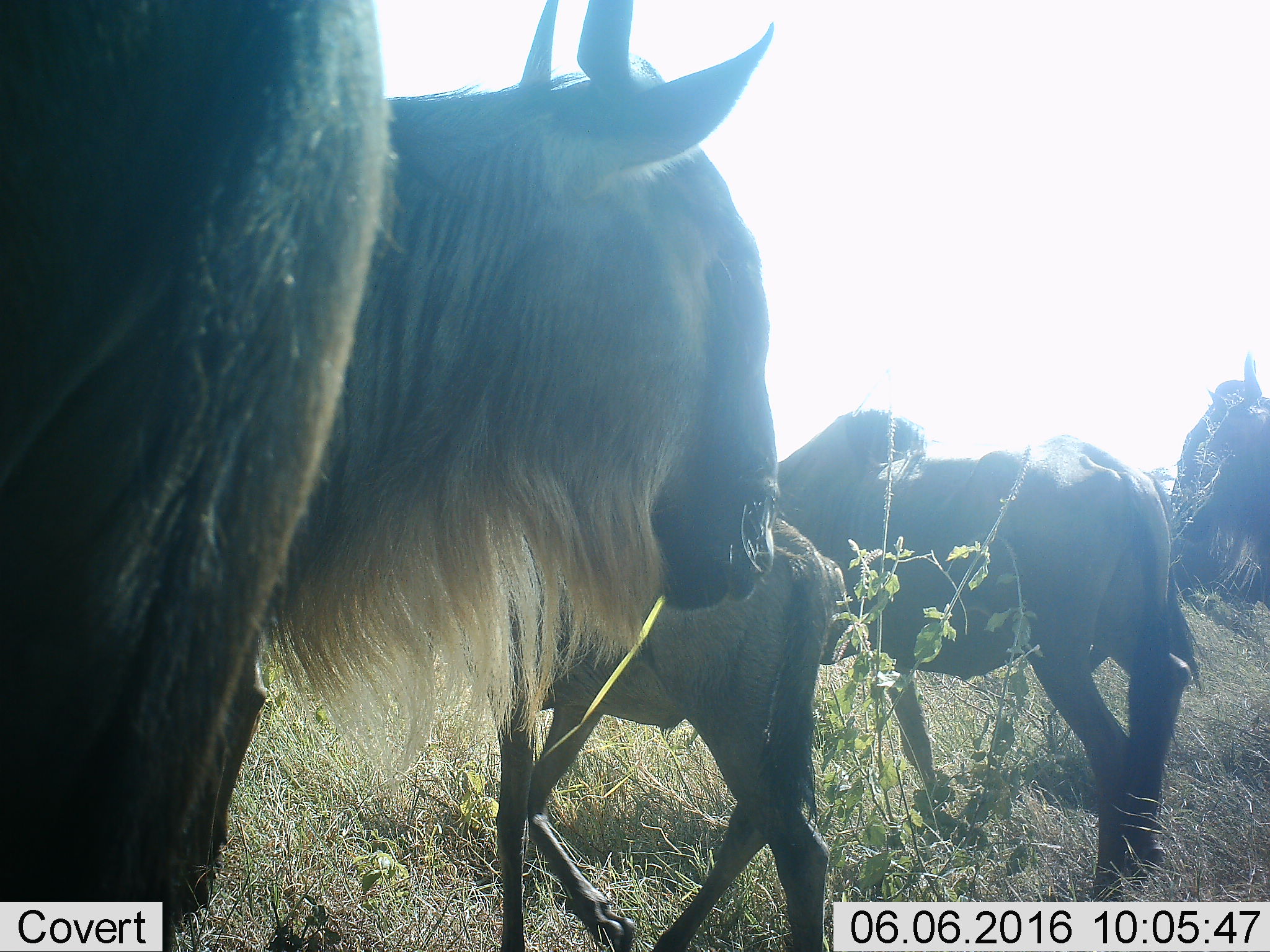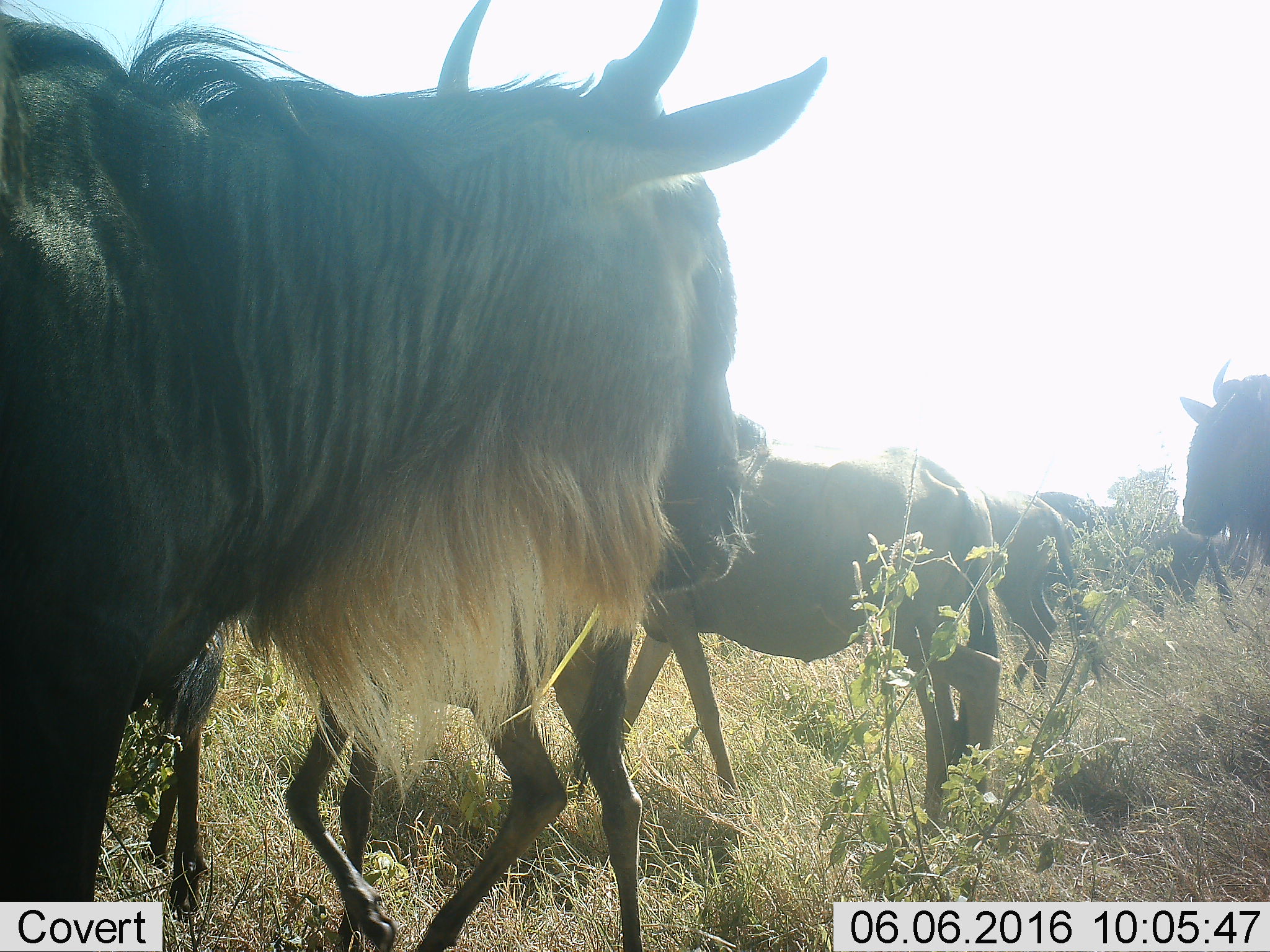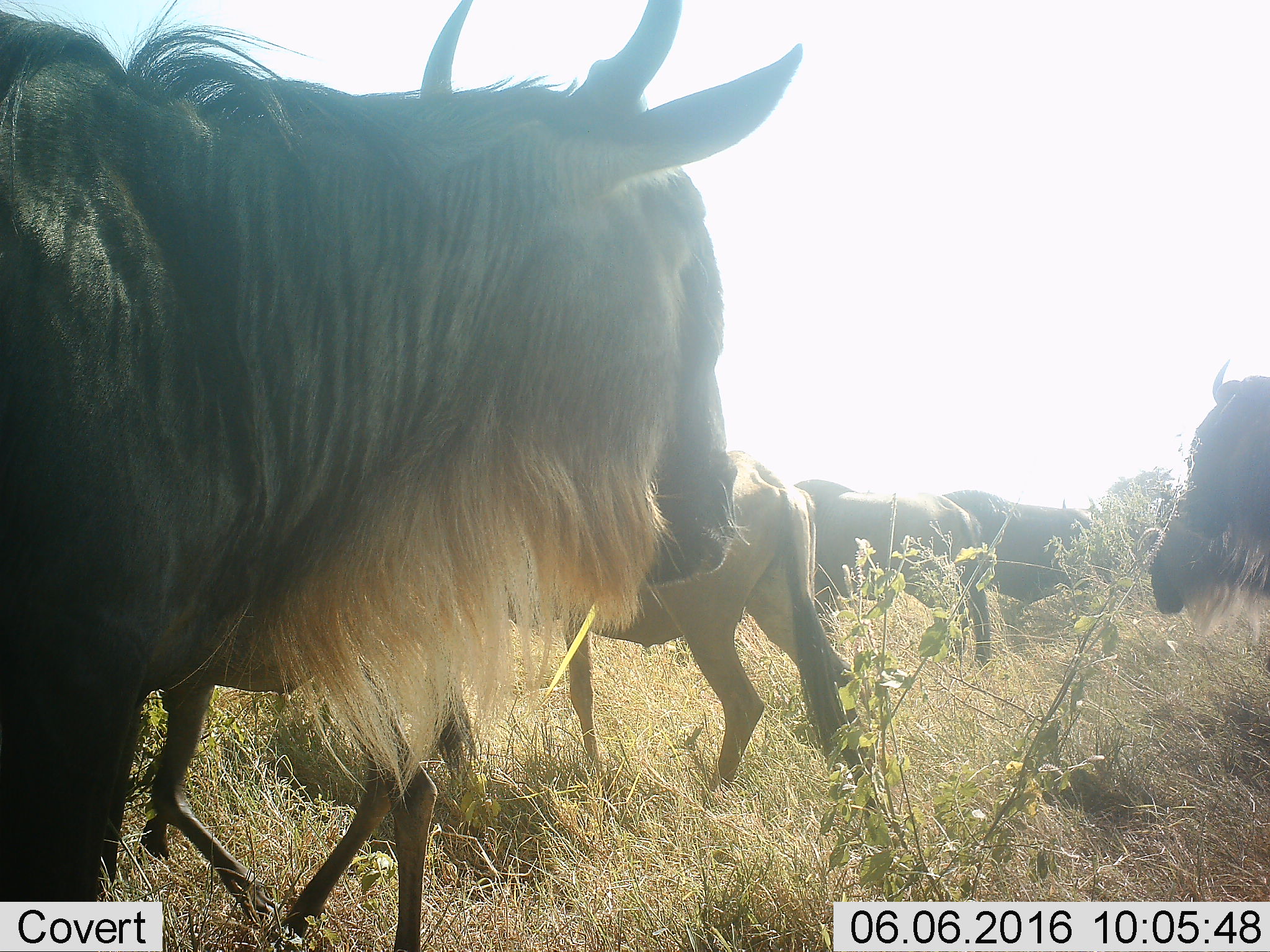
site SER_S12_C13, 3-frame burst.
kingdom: Animalia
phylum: Chordata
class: Mammalia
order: Artiodactyla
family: Bovidae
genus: Connochaetes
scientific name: Connochaetes taurinus taurinus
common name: blue wildebeest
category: wildebeestblue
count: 7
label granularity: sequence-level